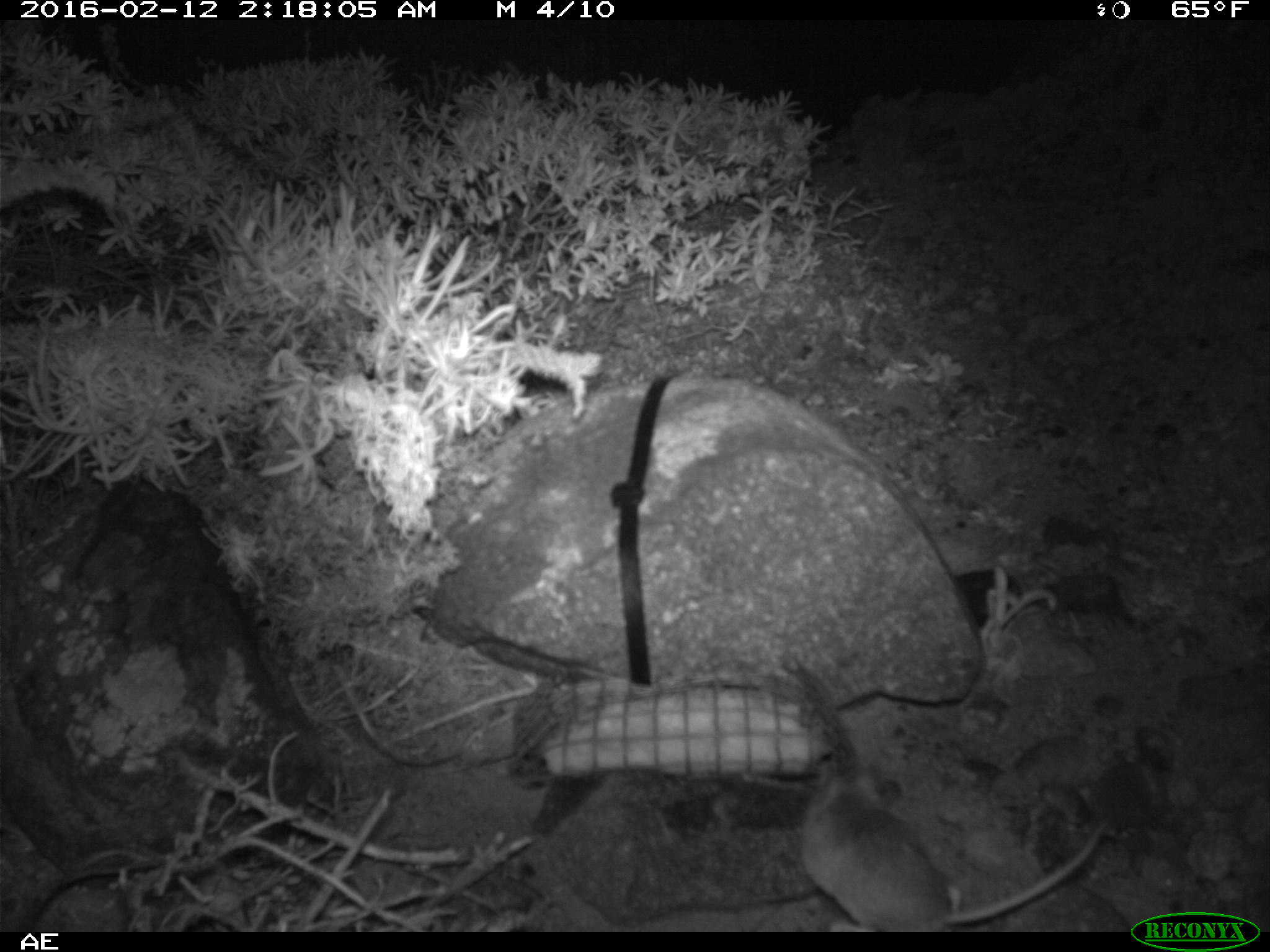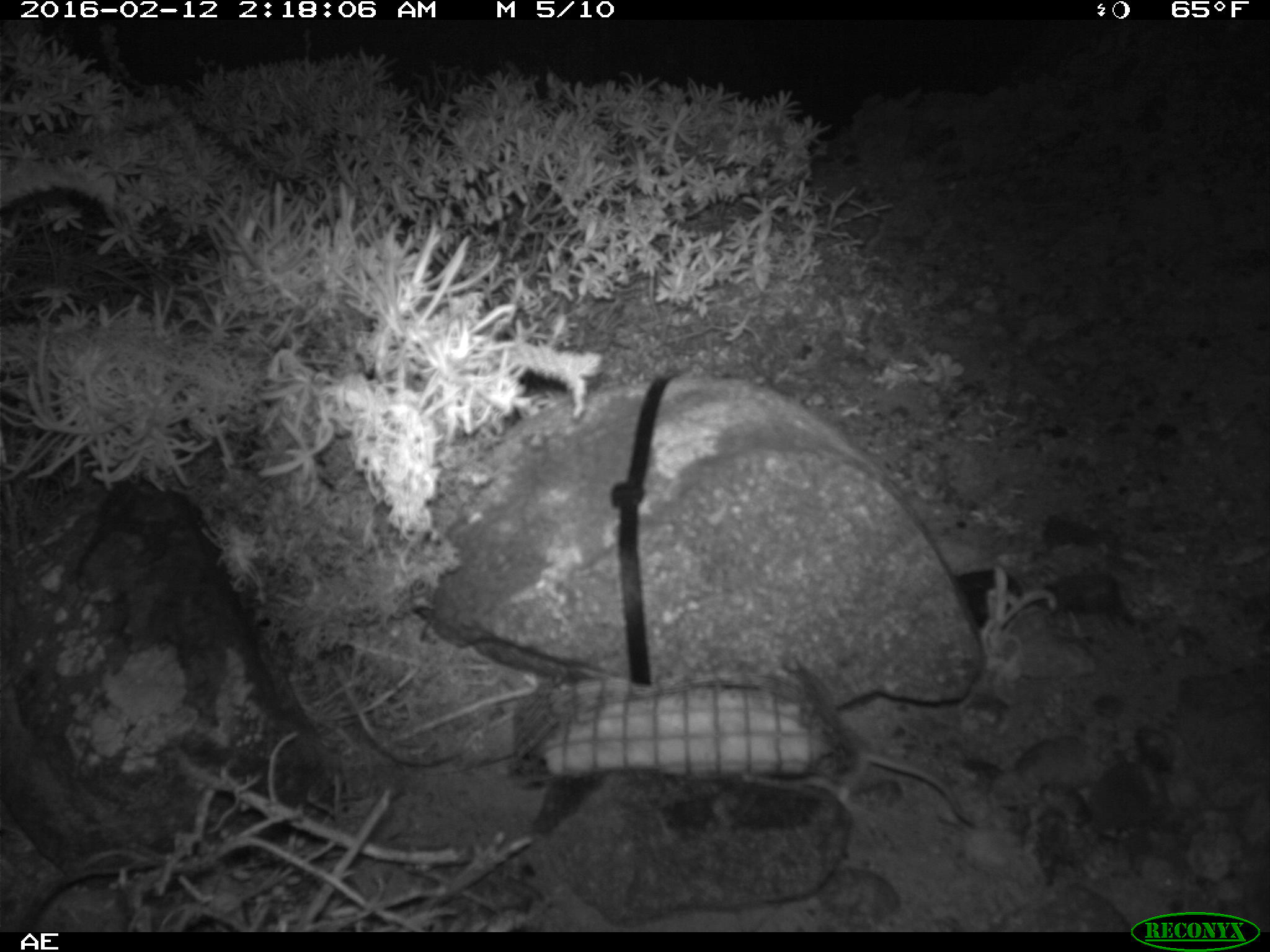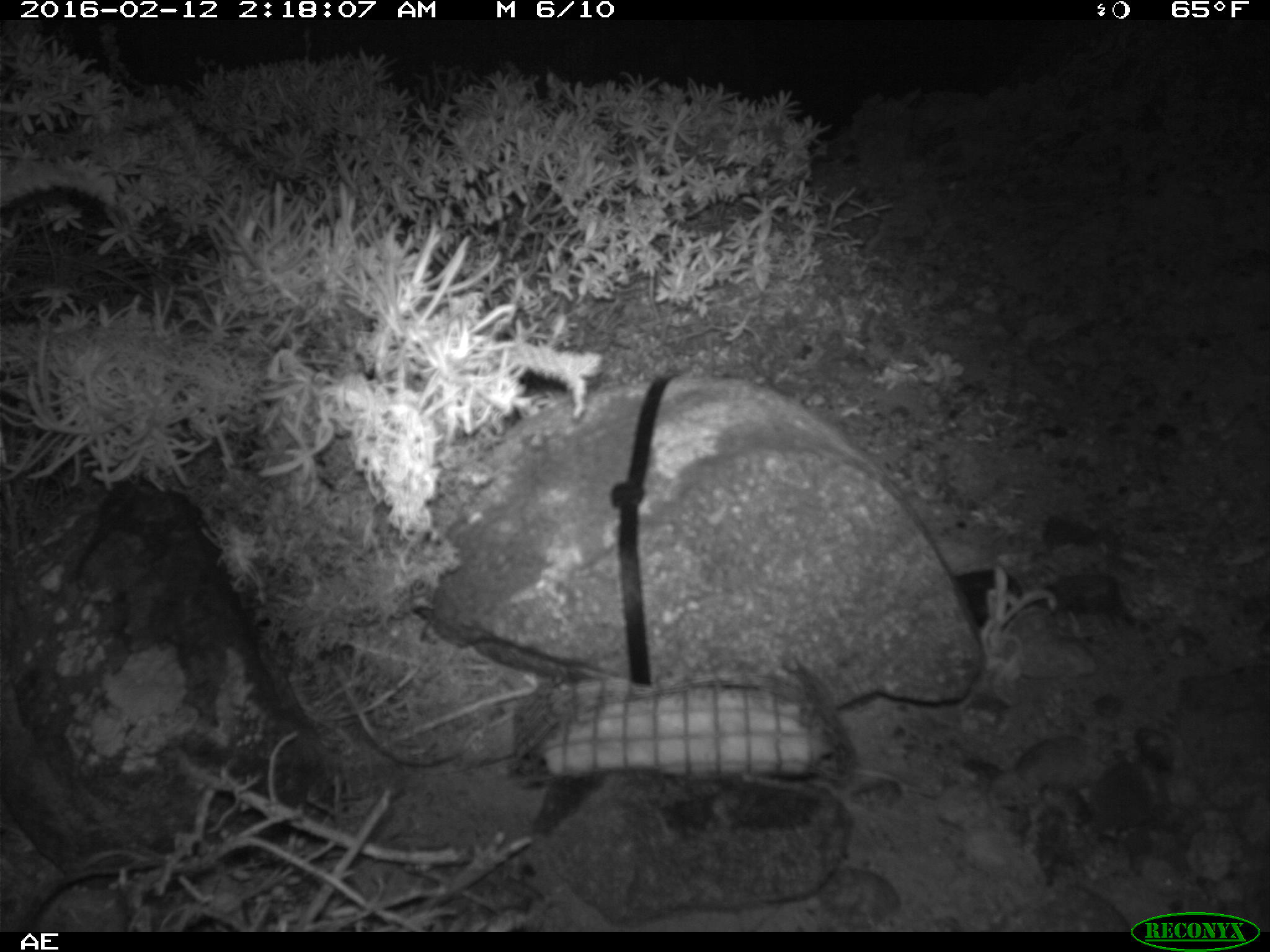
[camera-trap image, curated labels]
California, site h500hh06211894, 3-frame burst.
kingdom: Animalia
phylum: Chordata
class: Mammalia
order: Rodentia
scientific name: Rodentia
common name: rodent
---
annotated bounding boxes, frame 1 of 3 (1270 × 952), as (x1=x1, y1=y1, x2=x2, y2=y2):
rodent: (x1=802, y1=750, x2=1104, y2=929)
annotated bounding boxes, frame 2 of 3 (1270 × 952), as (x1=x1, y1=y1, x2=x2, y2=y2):
rodent: (x1=828, y1=726, x2=977, y2=827)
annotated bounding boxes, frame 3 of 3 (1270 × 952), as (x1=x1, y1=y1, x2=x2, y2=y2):
rodent: (x1=821, y1=756, x2=938, y2=796)